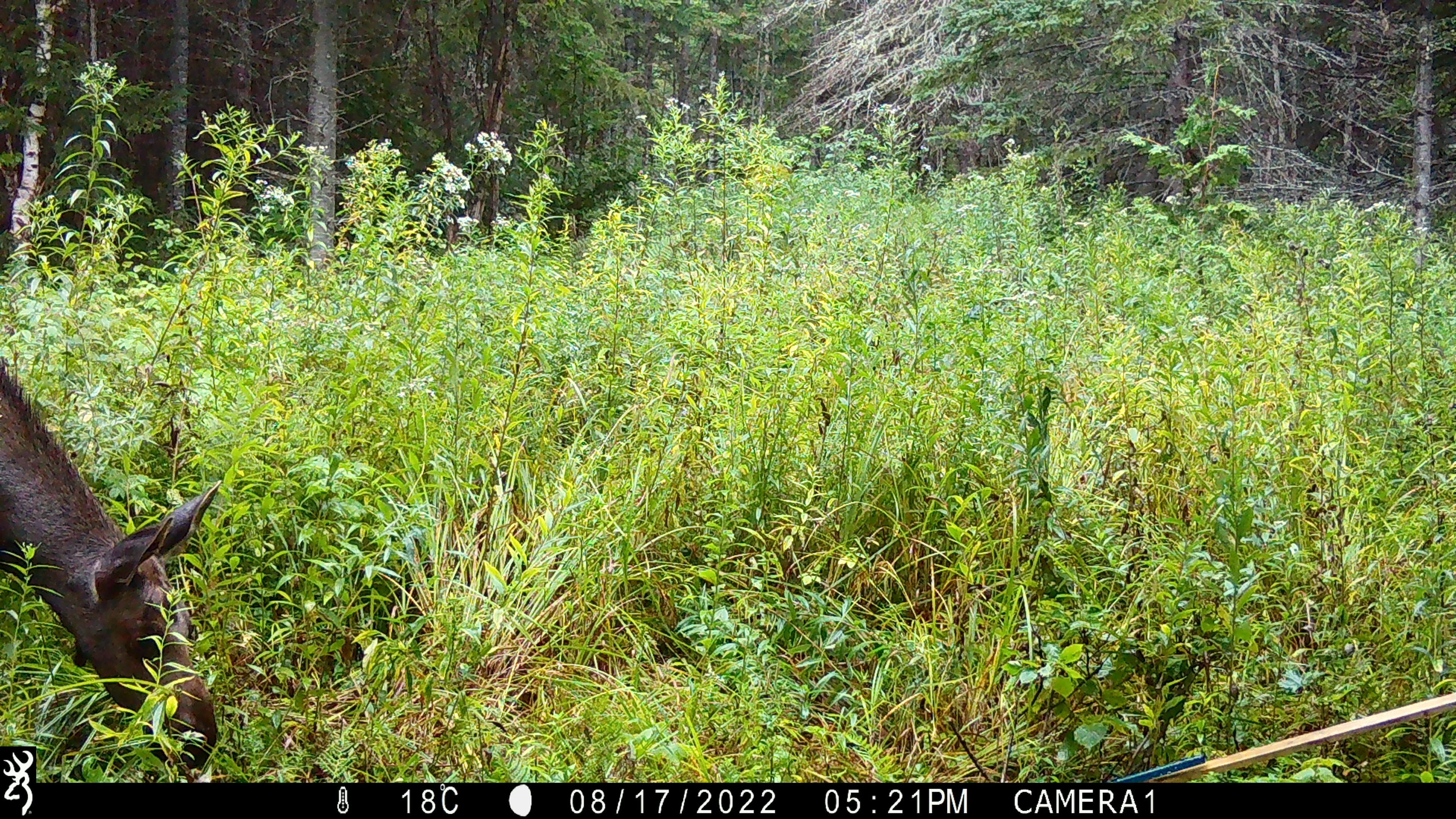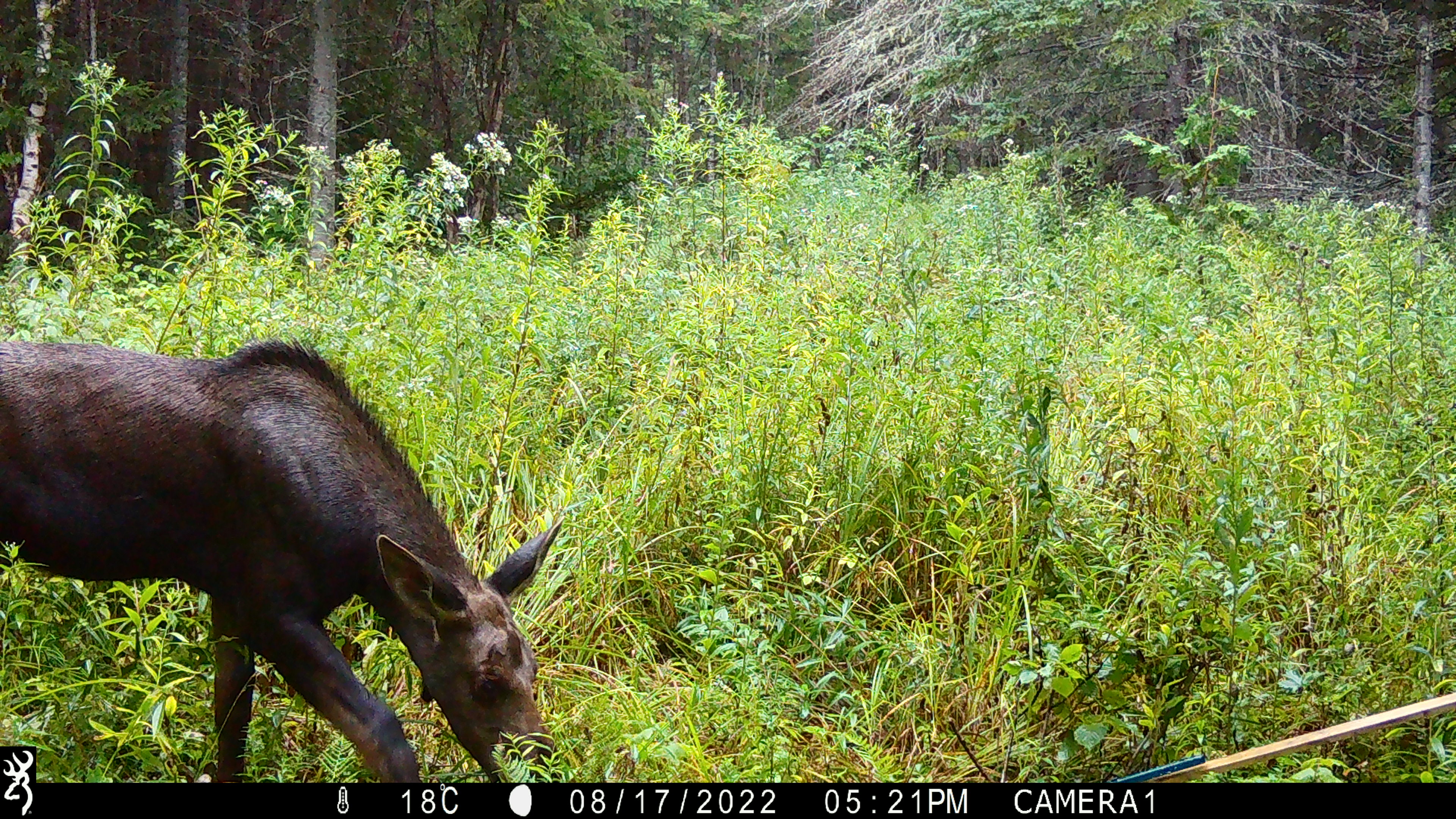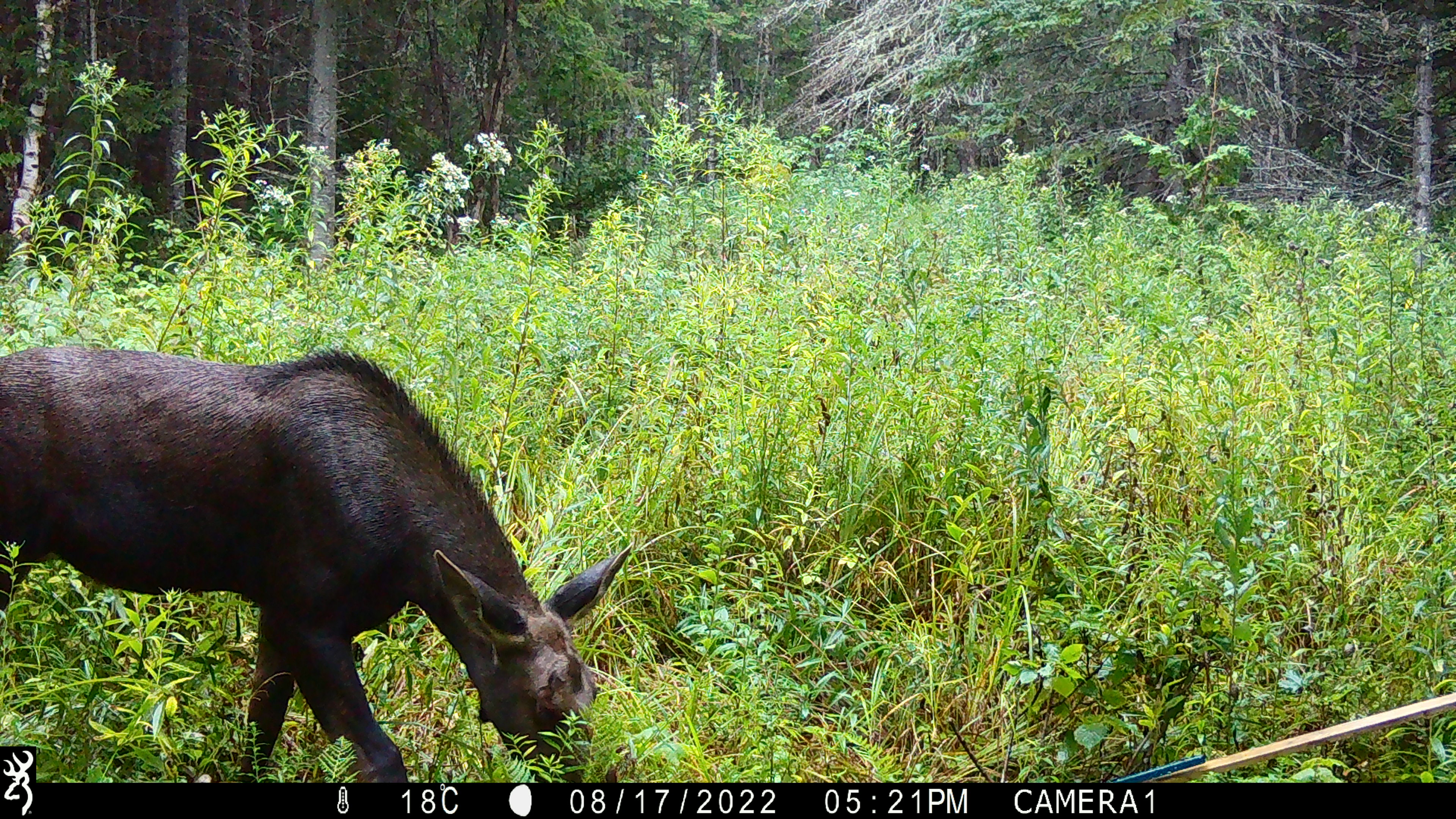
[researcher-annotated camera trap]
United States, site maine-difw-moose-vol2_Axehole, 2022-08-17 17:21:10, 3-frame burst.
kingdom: Animalia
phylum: Chordata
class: Mammalia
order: Artiodactyla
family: Cervidae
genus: Alces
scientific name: Alces alces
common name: moose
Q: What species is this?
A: Moose (Alces alces).